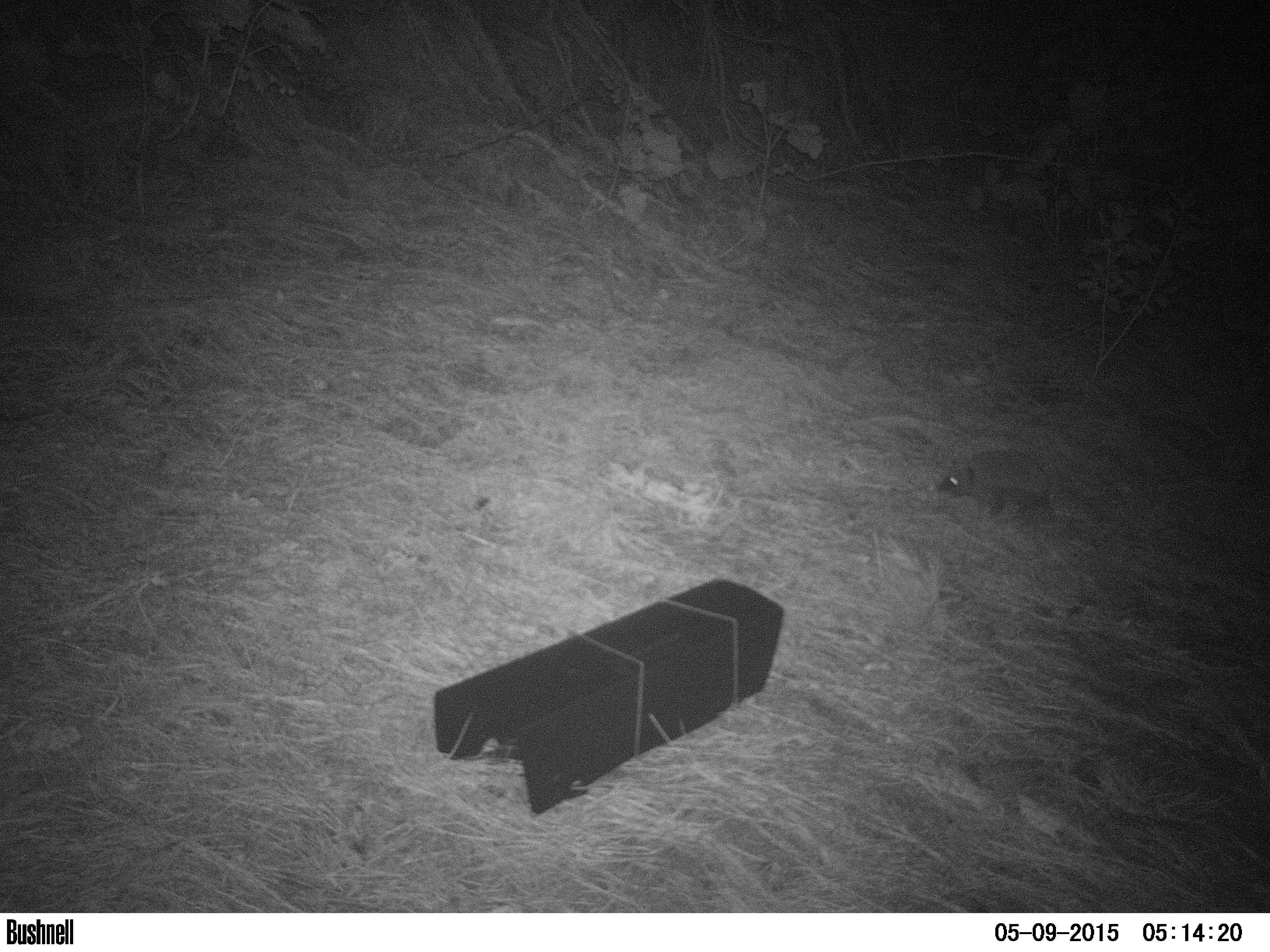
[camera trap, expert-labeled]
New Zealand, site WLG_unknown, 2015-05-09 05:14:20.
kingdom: Animalia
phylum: Chordata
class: Mammalia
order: Eulipotyphla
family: Erinaceidae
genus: Erinaceus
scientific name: Erinaceus europaeus europaeus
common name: european hedgehog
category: hedgehog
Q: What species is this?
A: Hedgehog (european hedgehog) (Erinaceus europaeus europaeus).